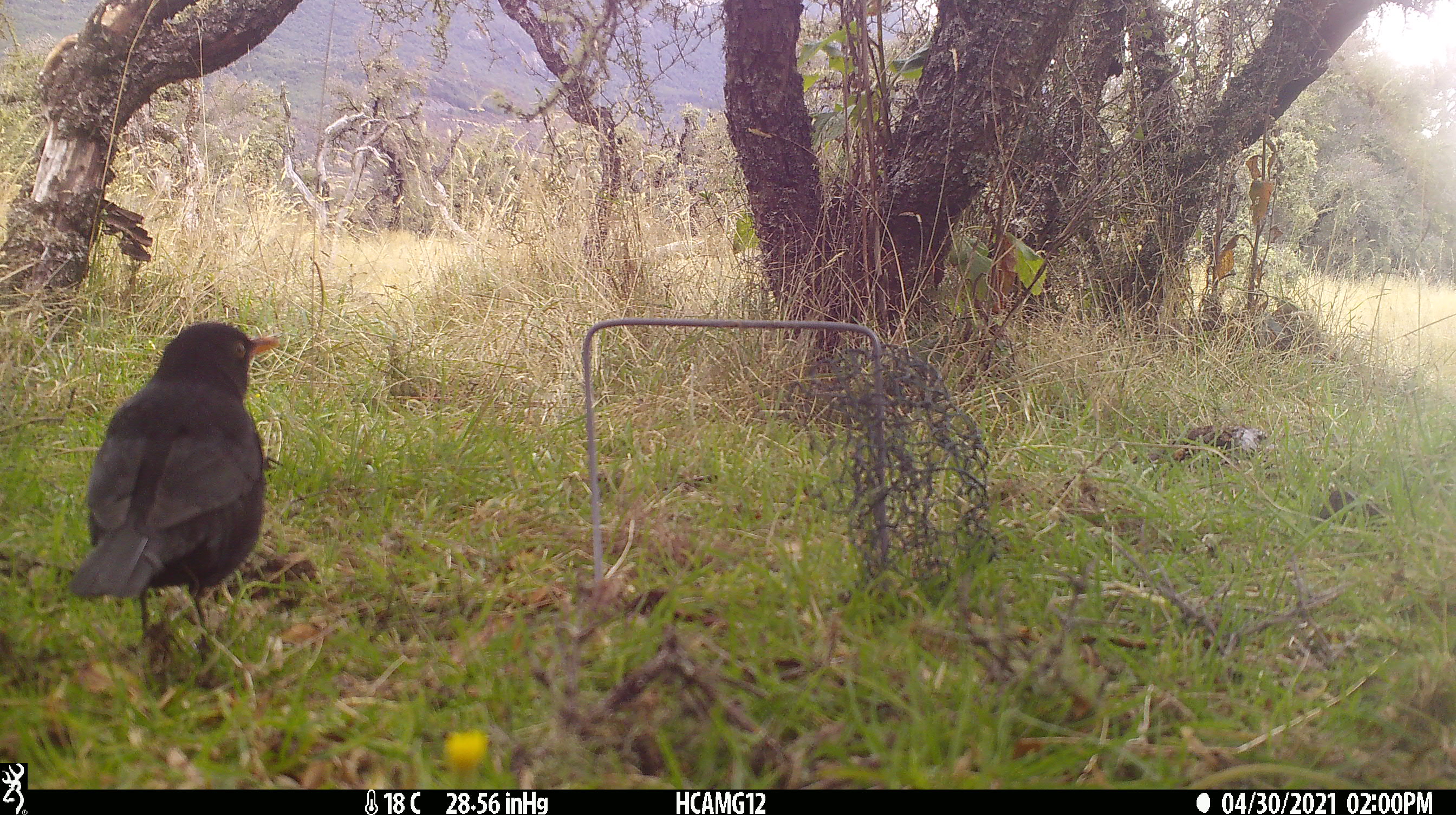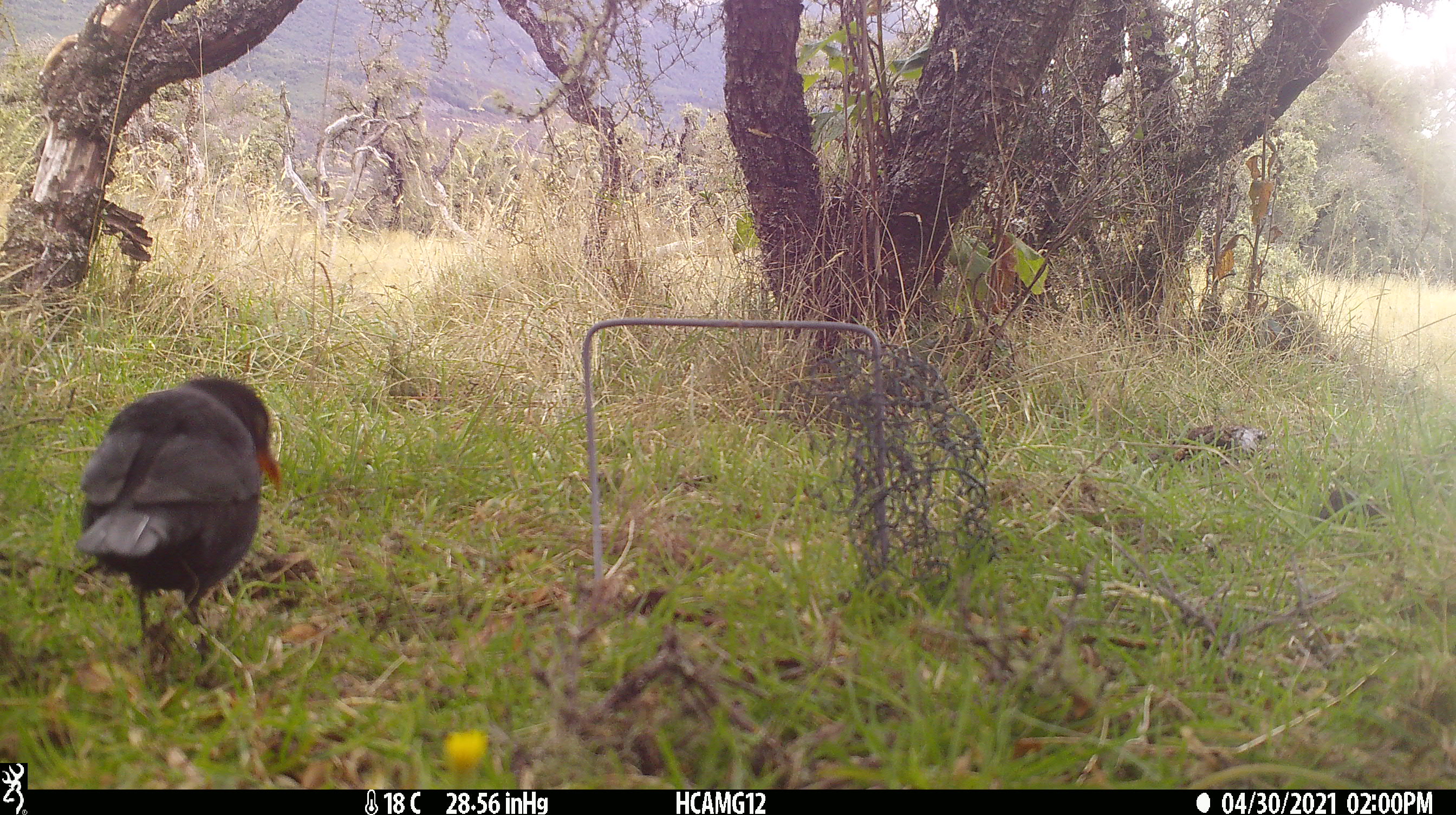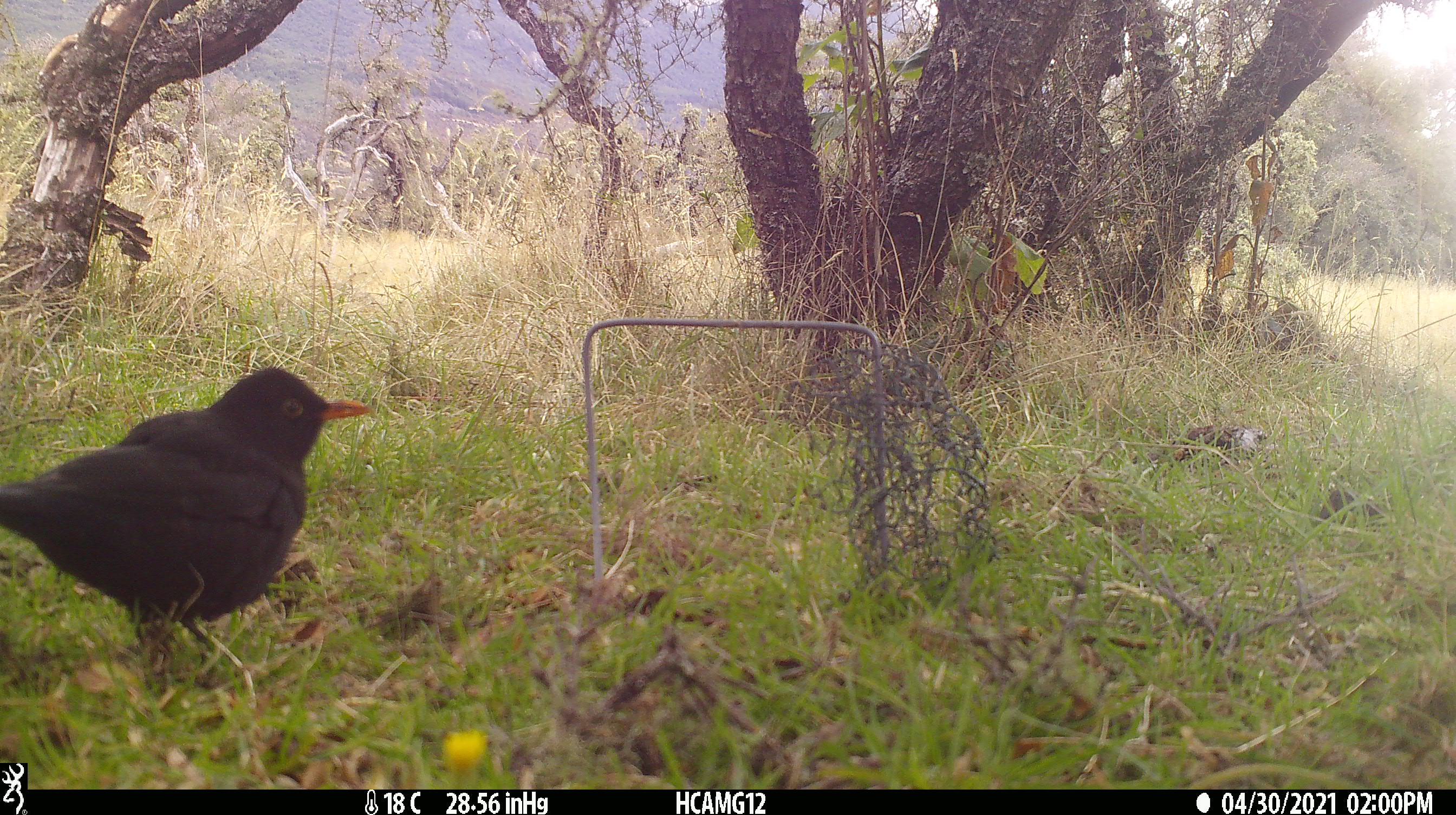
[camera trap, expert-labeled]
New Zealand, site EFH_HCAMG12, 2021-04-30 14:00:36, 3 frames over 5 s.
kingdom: Animalia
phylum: Chordata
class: Aves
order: Passeriformes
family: Turdidae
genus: Turdus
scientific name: Turdus merula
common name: eurasian blackbird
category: blackbird